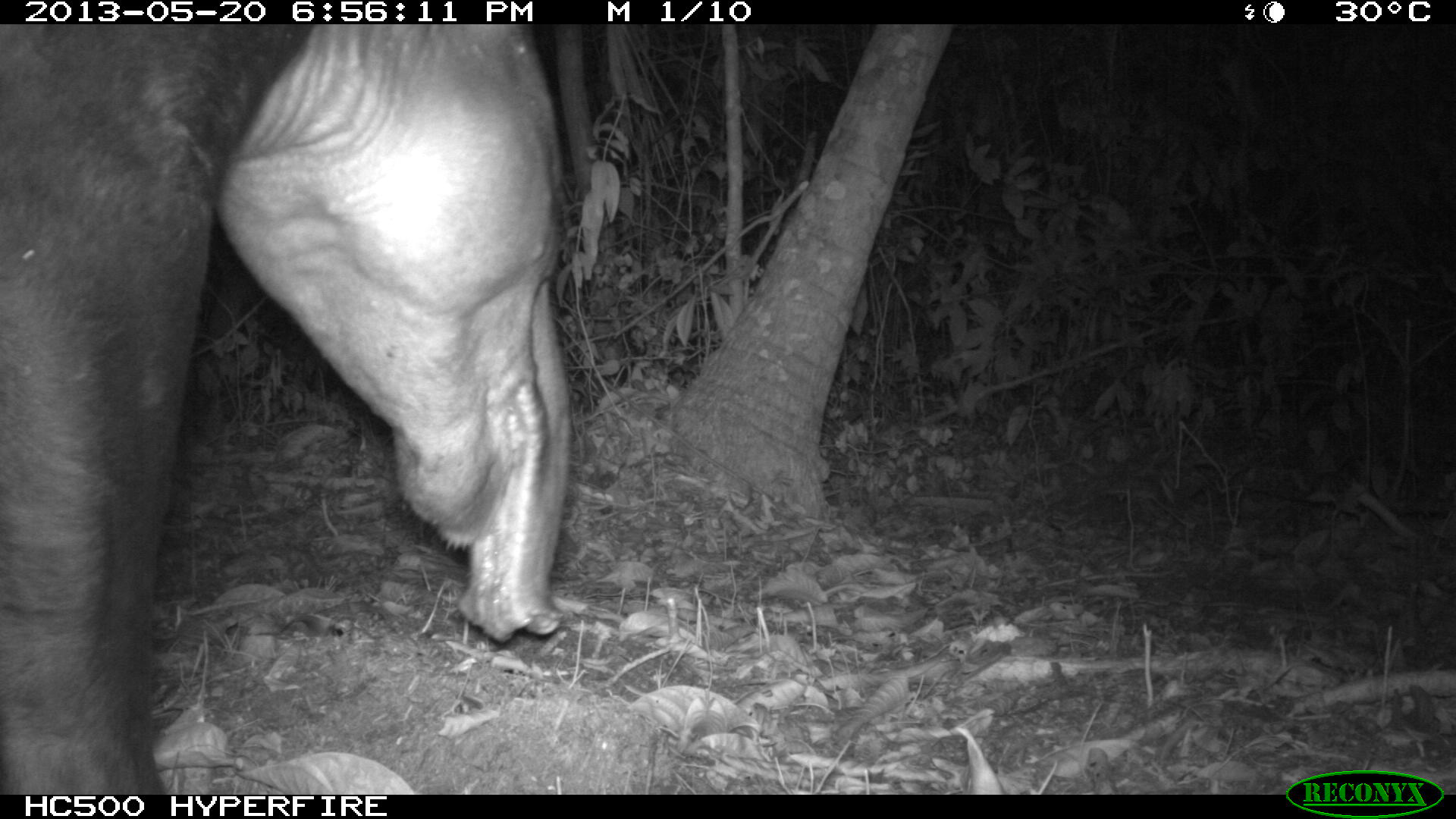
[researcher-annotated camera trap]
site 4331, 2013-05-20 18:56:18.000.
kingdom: Animalia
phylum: Chordata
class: Mammalia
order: Perissodactyla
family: Tapiridae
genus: Tapirus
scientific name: Tapirus bairdii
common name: baird's tapir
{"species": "Tapirus bairdii (baird's tapir)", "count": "1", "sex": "male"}